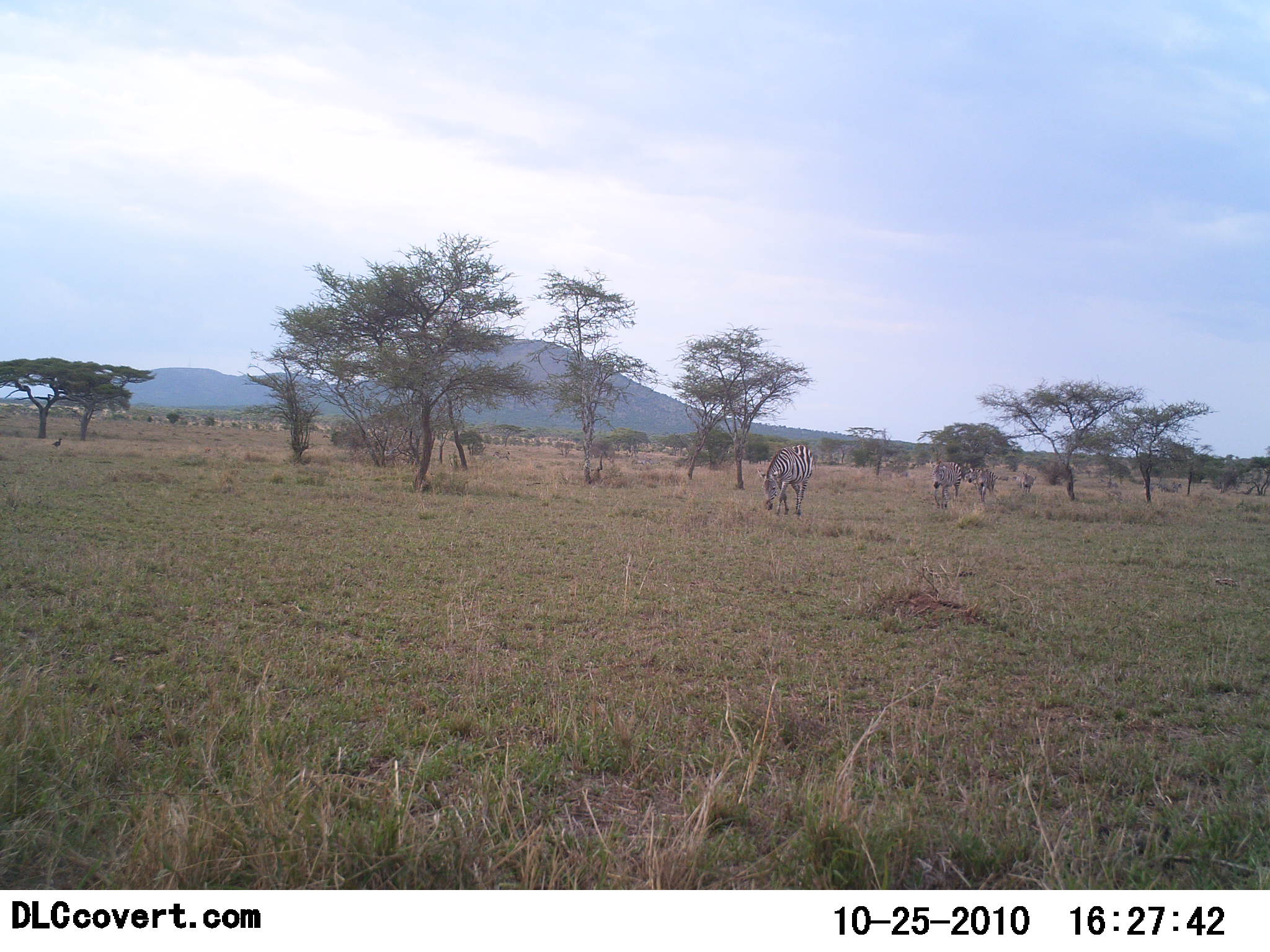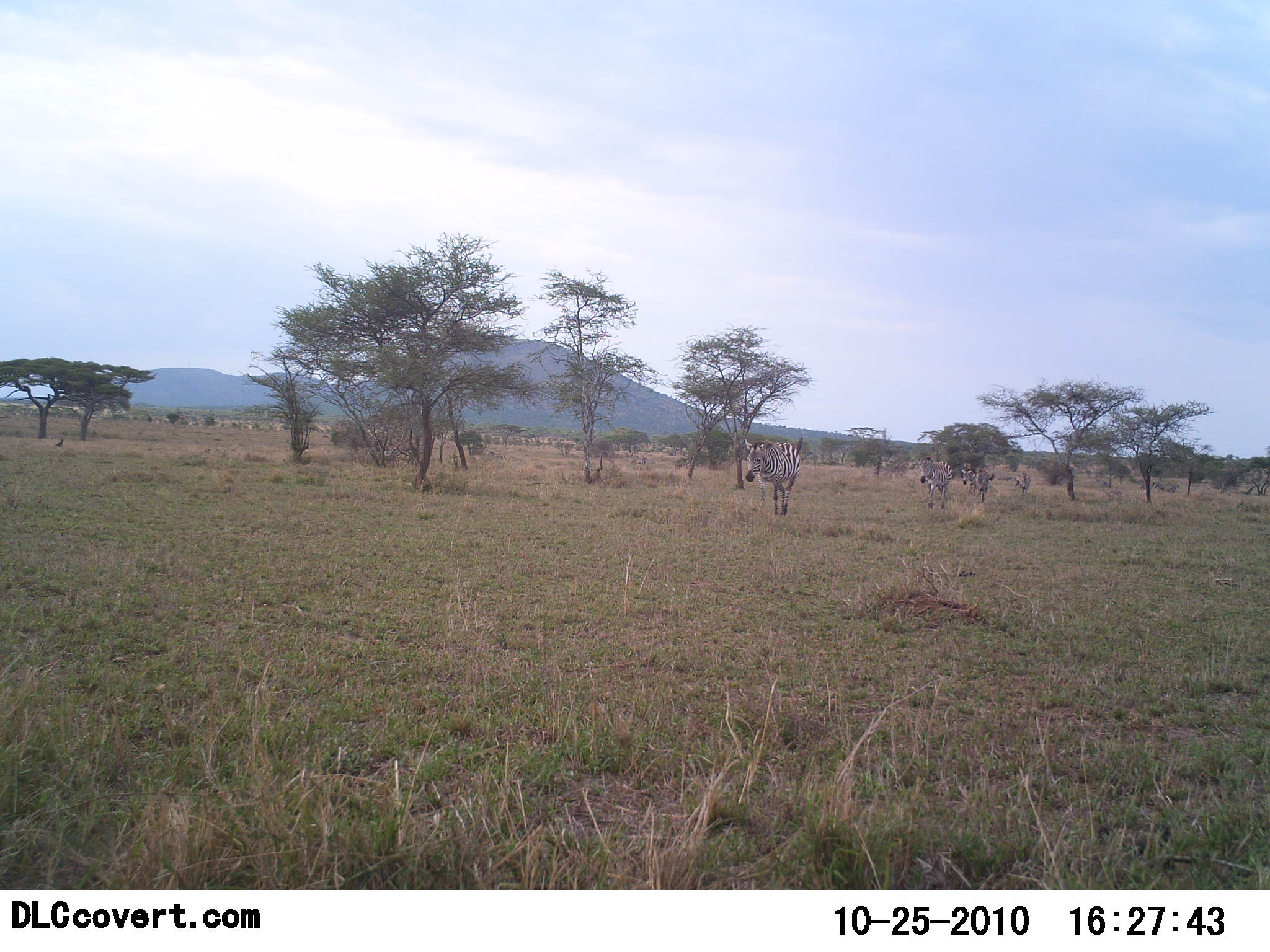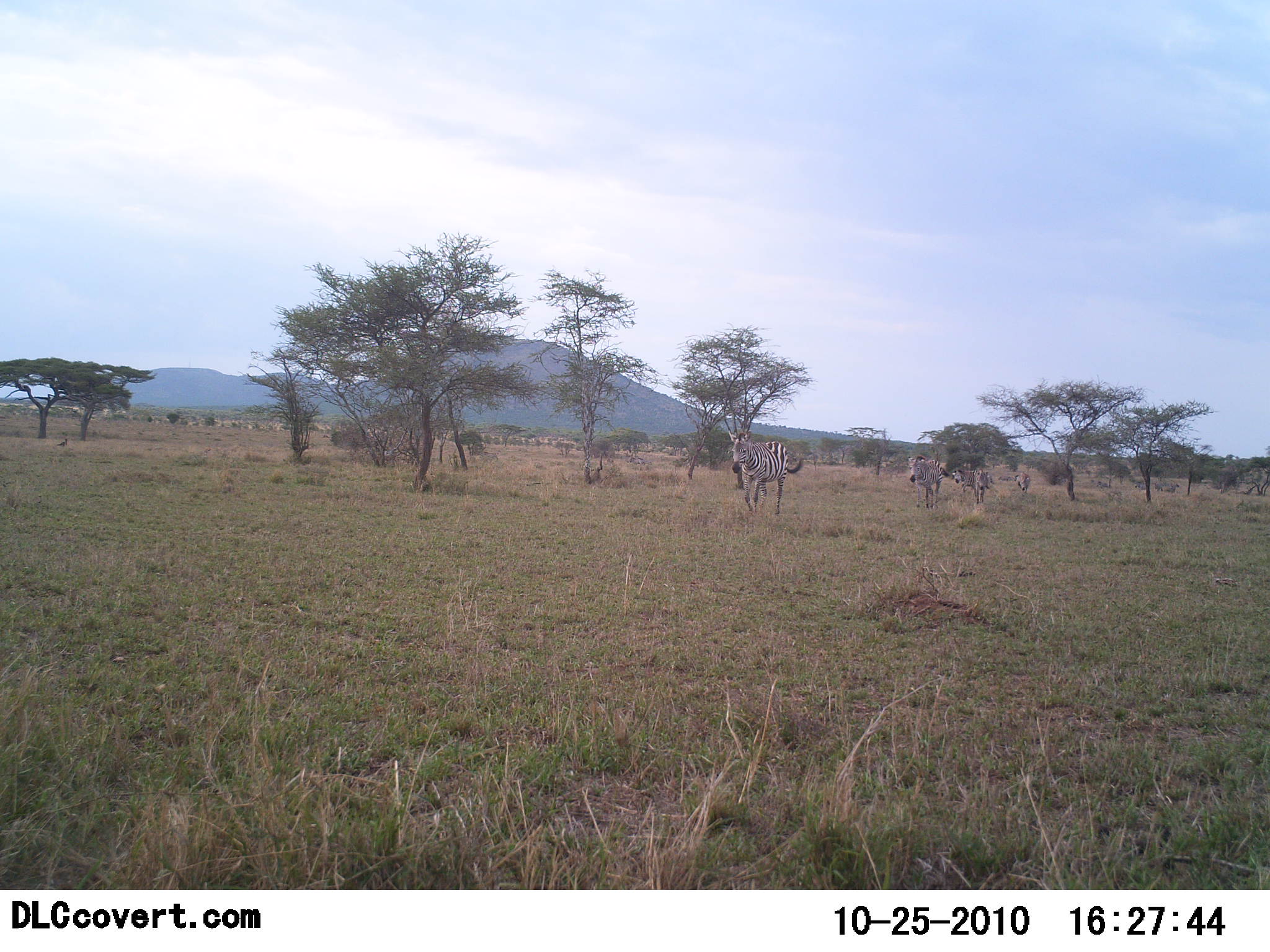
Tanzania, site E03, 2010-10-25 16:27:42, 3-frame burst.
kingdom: Animalia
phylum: Chordata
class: Mammalia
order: Perissodactyla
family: Equidae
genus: Equus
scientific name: Equus quagga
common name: plains zebra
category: zebra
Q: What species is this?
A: Zebra (plains zebra) (Equus quagga).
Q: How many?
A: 4.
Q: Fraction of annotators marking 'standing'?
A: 7%.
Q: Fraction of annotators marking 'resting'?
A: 0%.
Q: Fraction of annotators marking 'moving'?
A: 93%.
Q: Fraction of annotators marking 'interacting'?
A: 0%.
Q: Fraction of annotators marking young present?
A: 0%.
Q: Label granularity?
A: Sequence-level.